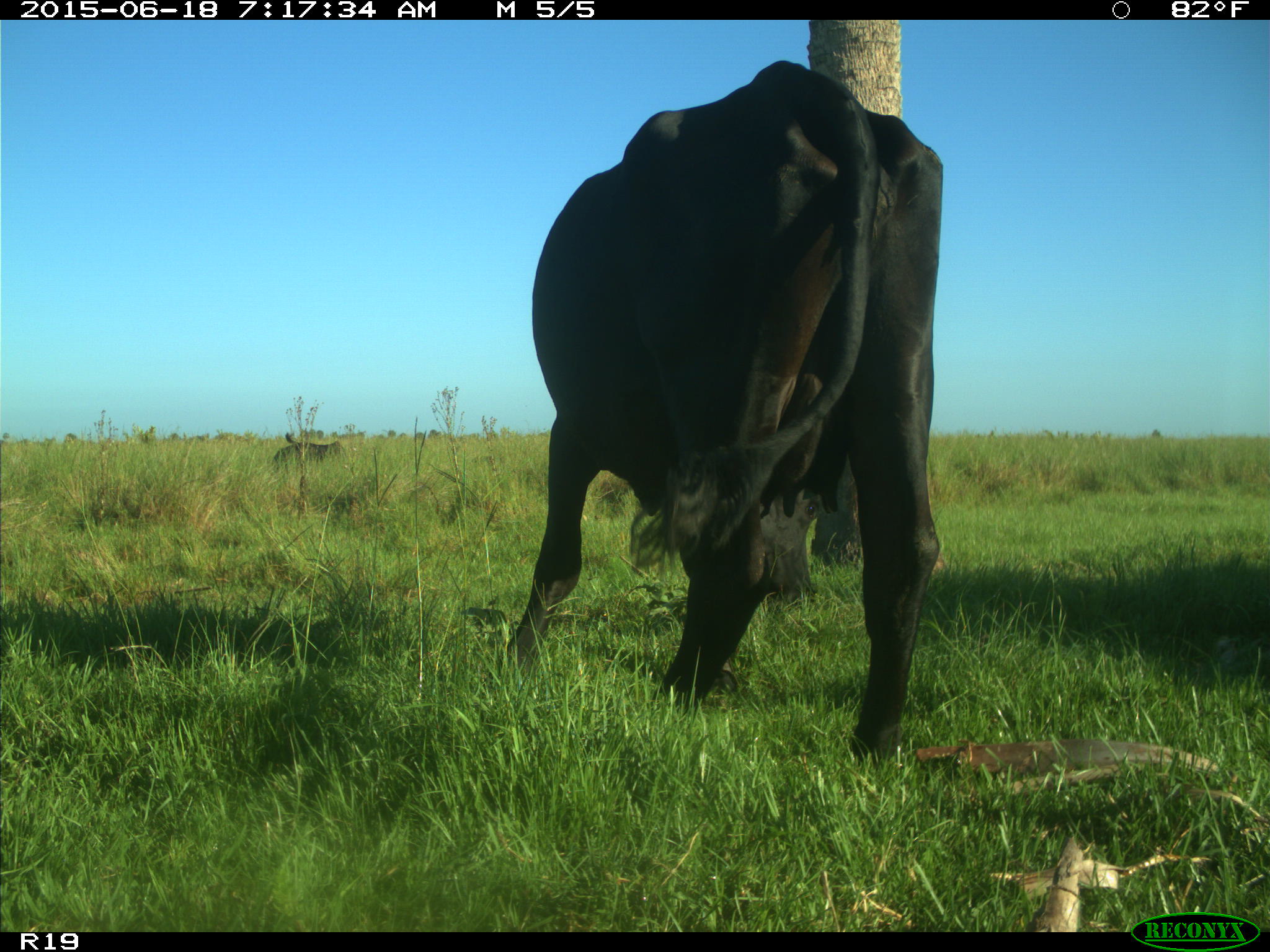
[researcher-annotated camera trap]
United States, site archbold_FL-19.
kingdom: Animalia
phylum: Chordata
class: Mammalia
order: Artiodactyla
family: Bovidae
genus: Bos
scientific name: Bos taurus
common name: domestic cow